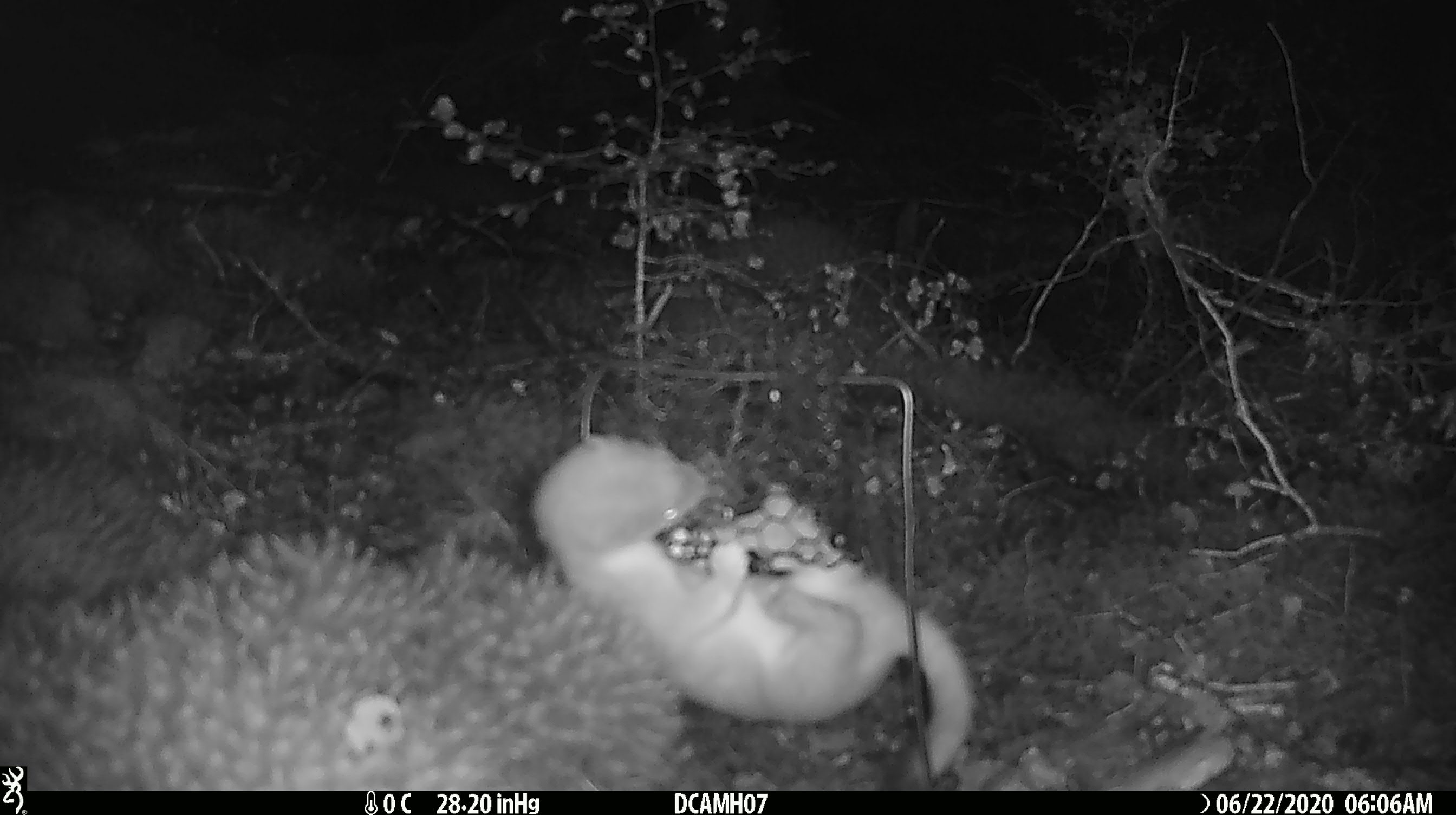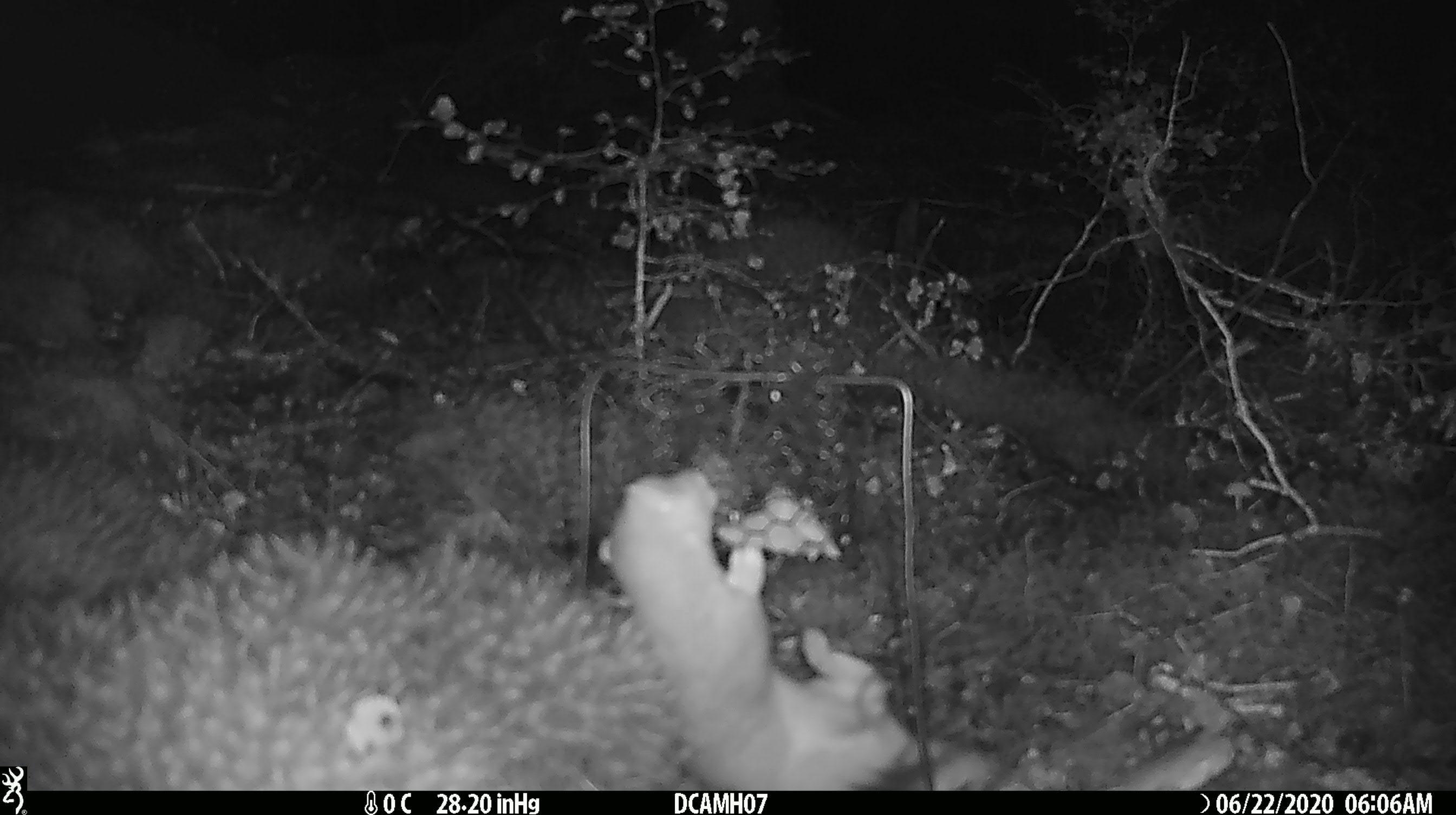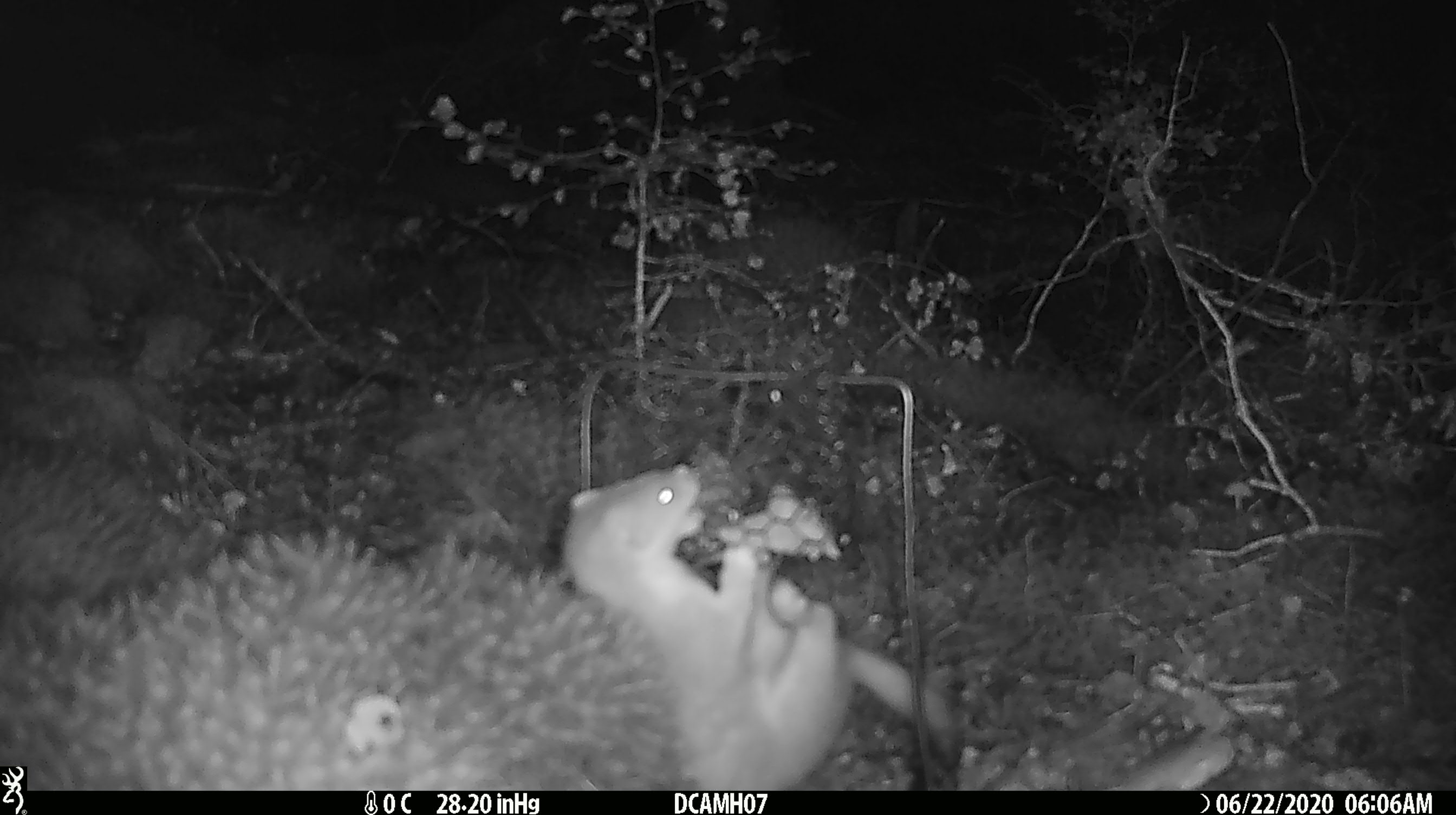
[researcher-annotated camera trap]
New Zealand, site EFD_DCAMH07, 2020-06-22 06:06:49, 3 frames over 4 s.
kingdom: Animalia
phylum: Chordata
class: Mammalia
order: Carnivora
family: Mustelidae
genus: Mustela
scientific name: Mustela erminea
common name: stoat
Stoat (Mustela erminea).